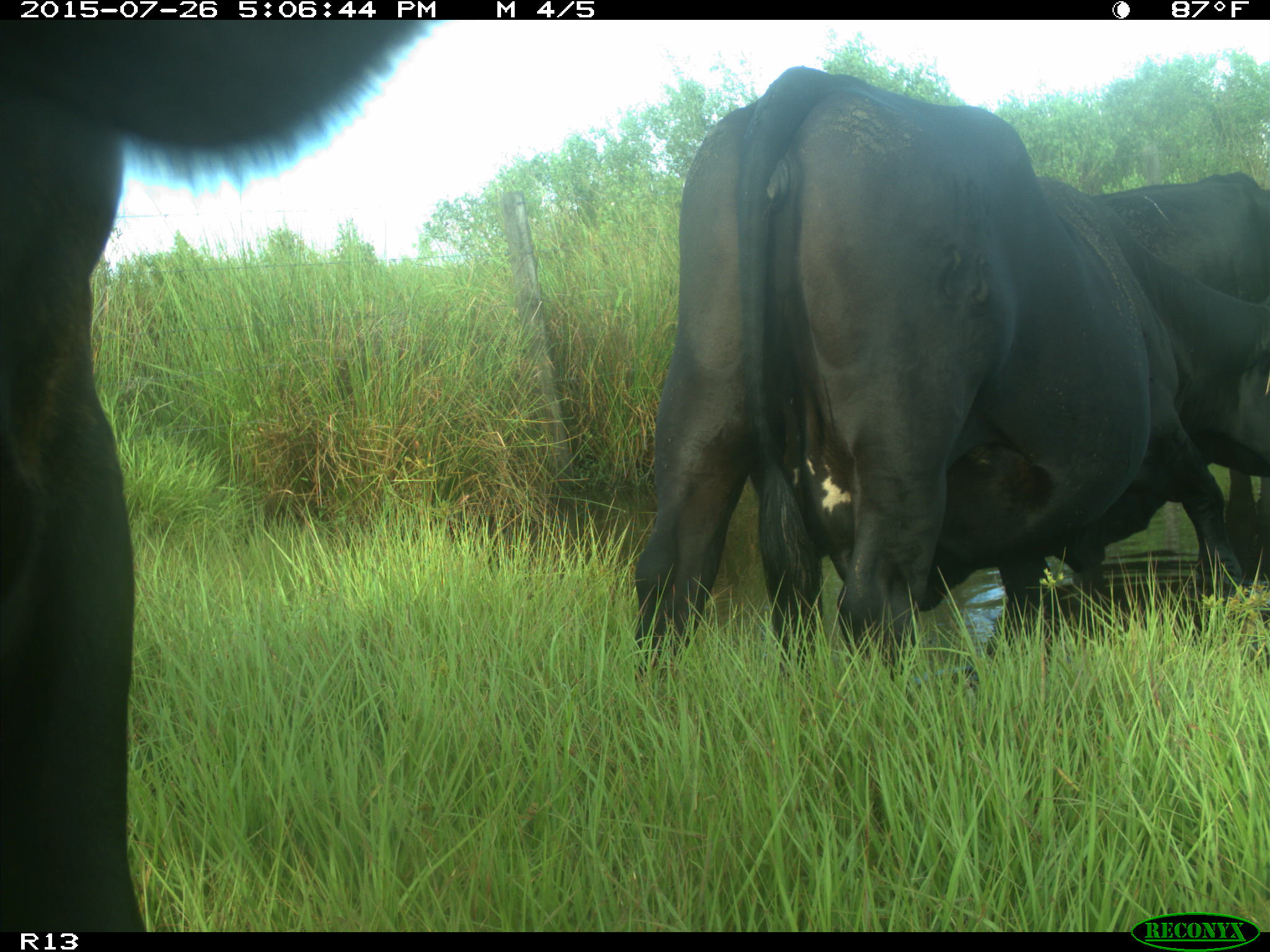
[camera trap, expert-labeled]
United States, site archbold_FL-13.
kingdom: Animalia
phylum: Chordata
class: Mammalia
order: Artiodactyla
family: Bovidae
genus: Bos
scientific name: Bos taurus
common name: domestic cow